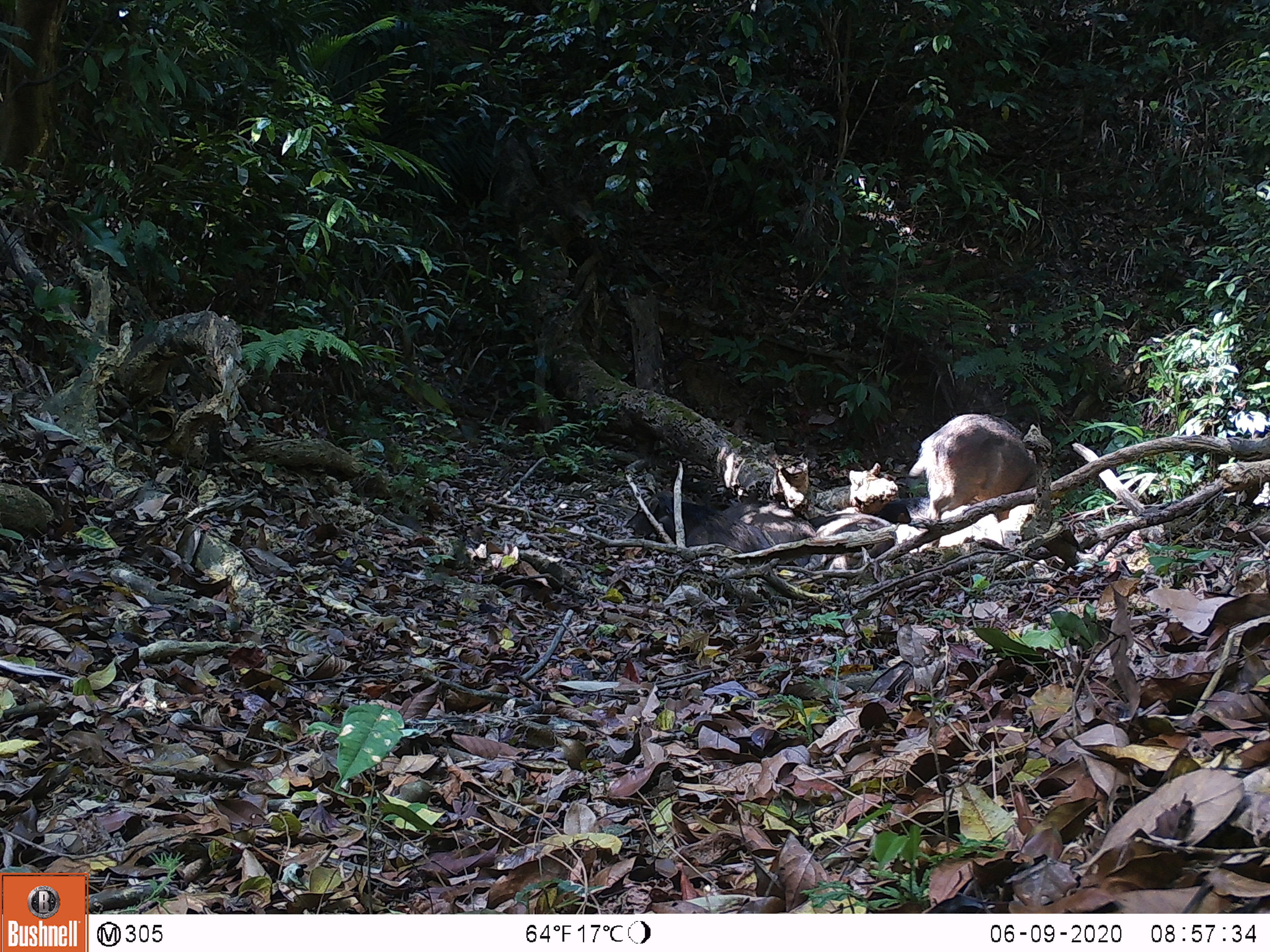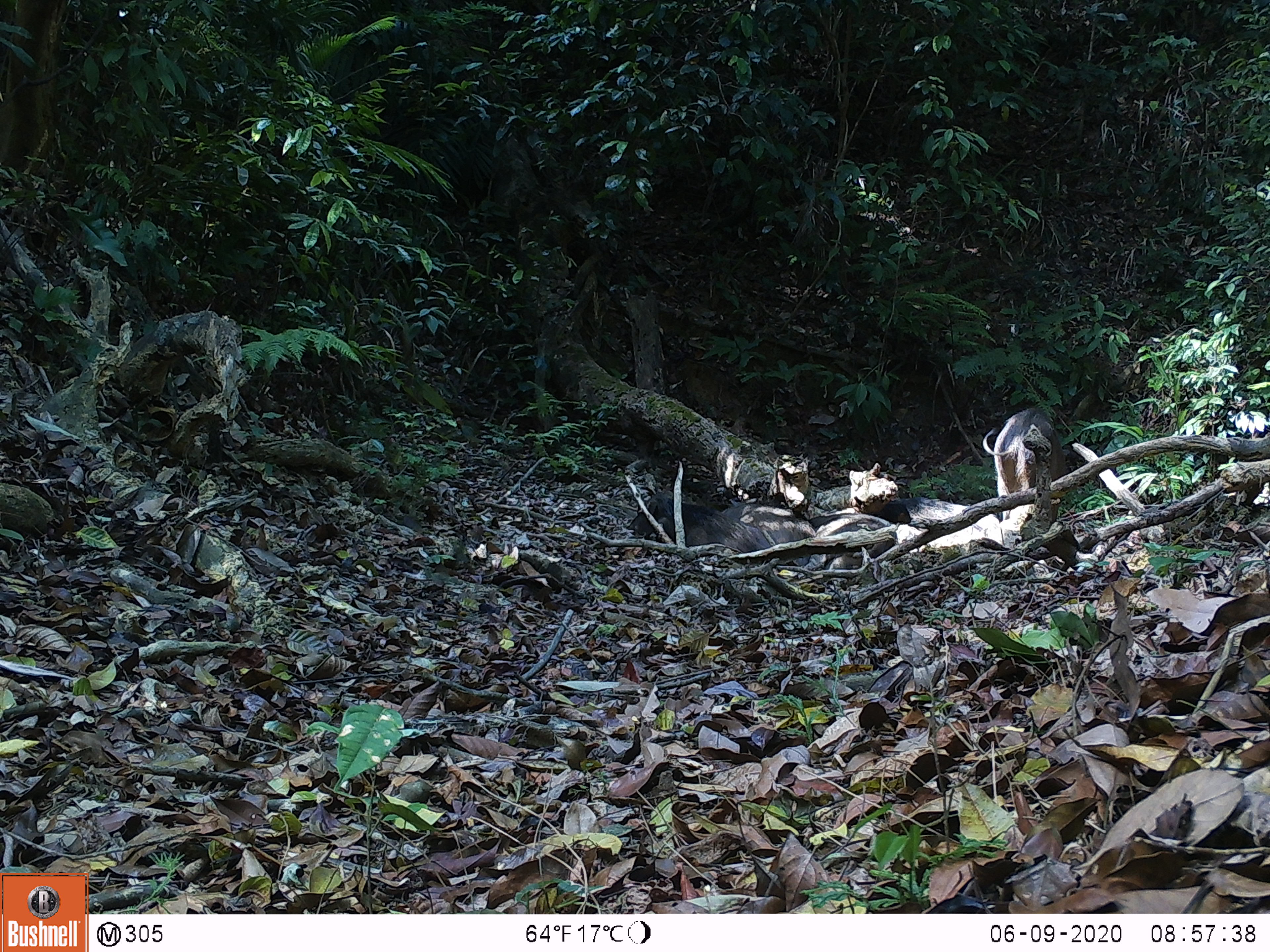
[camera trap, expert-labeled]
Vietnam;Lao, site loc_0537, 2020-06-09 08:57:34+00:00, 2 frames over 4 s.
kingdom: Animalia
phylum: Chordata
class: Mammalia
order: Artiodactyla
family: Suidae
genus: Sus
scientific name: Sus scrofa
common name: eurasian wild pig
Eurasian wild pig (Sus scrofa). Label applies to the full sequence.